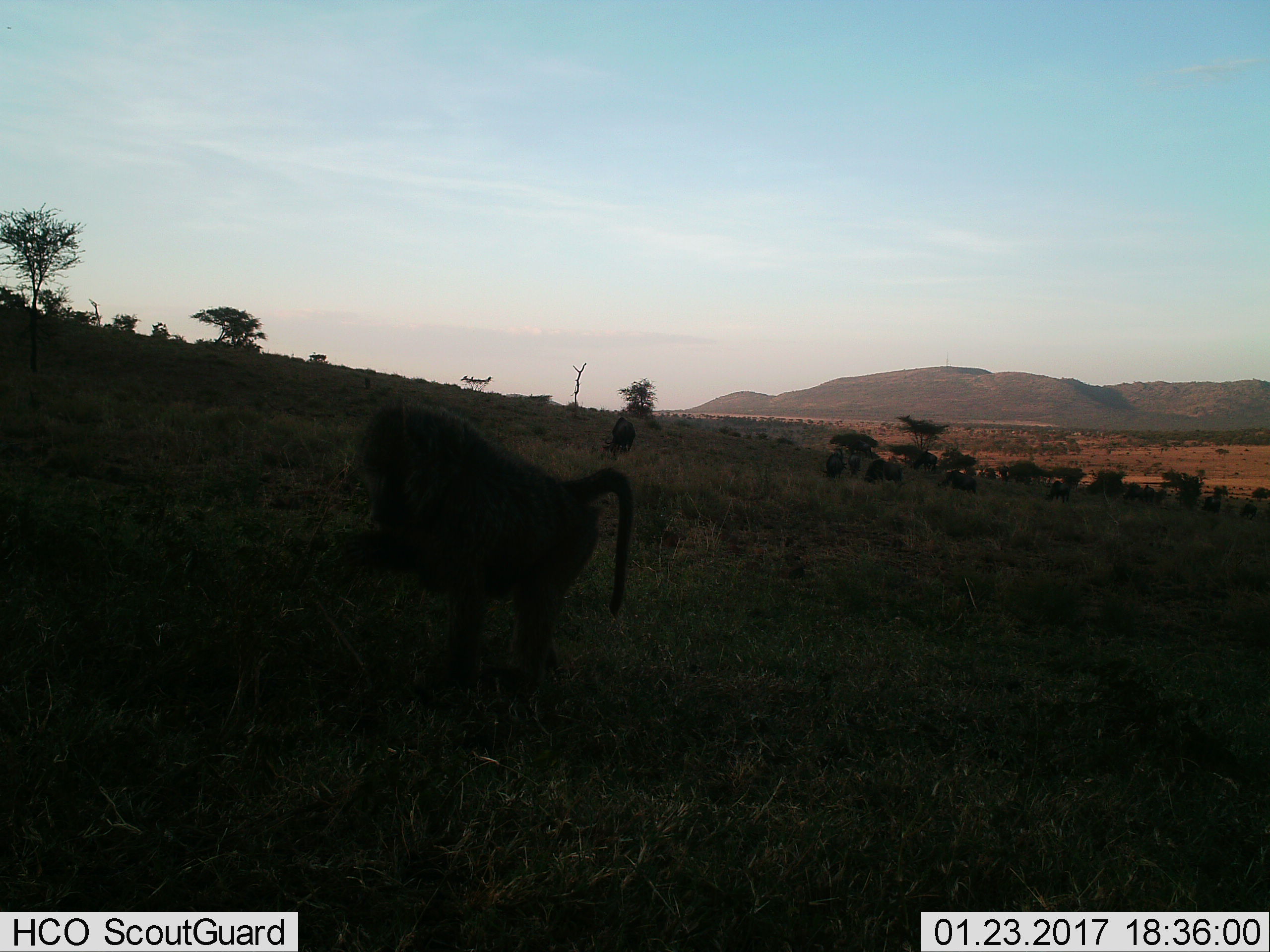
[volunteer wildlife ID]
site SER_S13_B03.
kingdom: Animalia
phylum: Chordata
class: Mammalia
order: Primates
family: Cercopithecidae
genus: Papio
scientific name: Papio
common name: baboon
Baboon (Papio), count 1. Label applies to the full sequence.